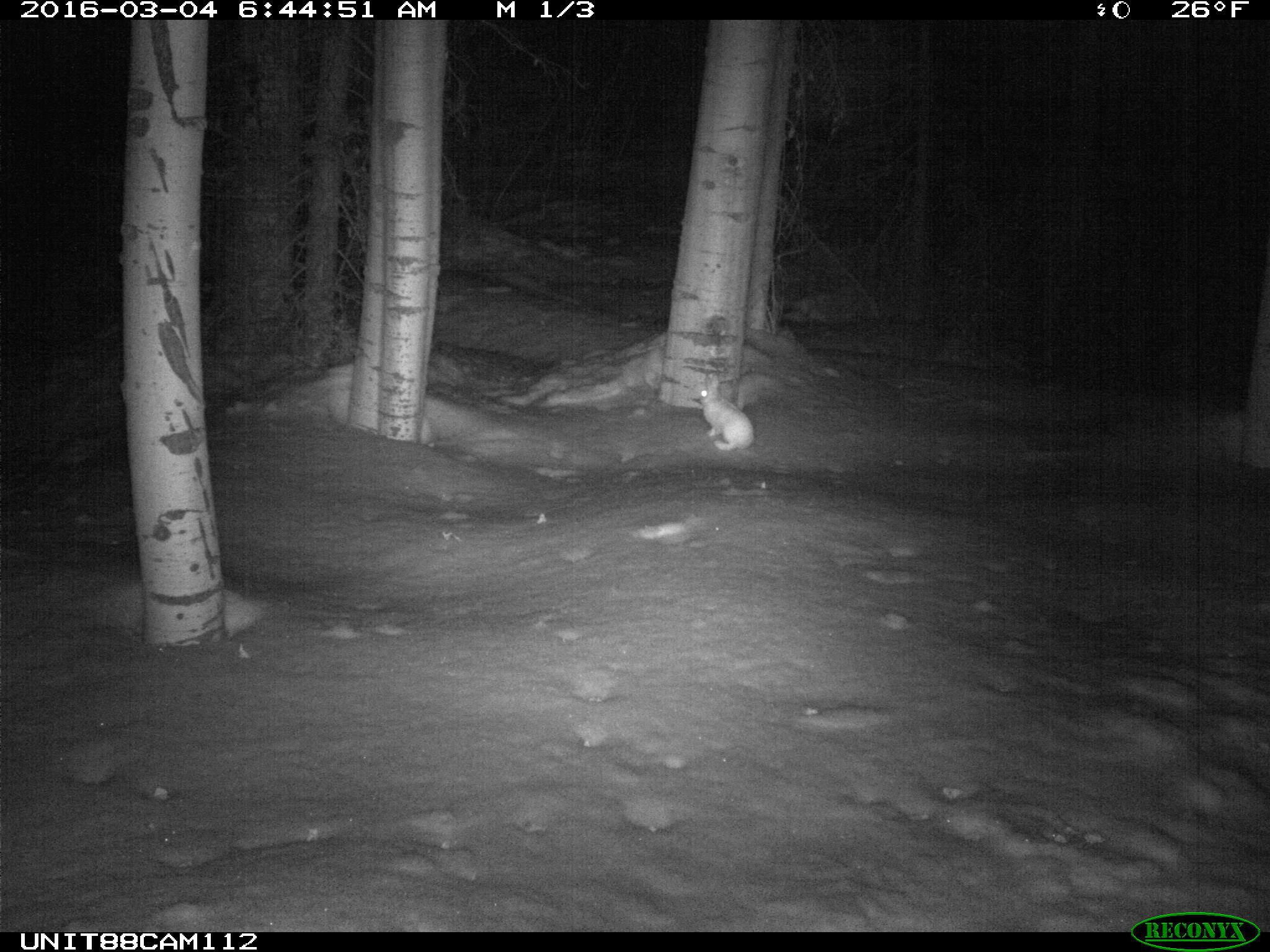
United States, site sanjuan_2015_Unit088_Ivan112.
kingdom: Animalia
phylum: Chordata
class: Mammalia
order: Lagomorpha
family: Leporidae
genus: Lepus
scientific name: Lepus americanus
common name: snowshoe hare